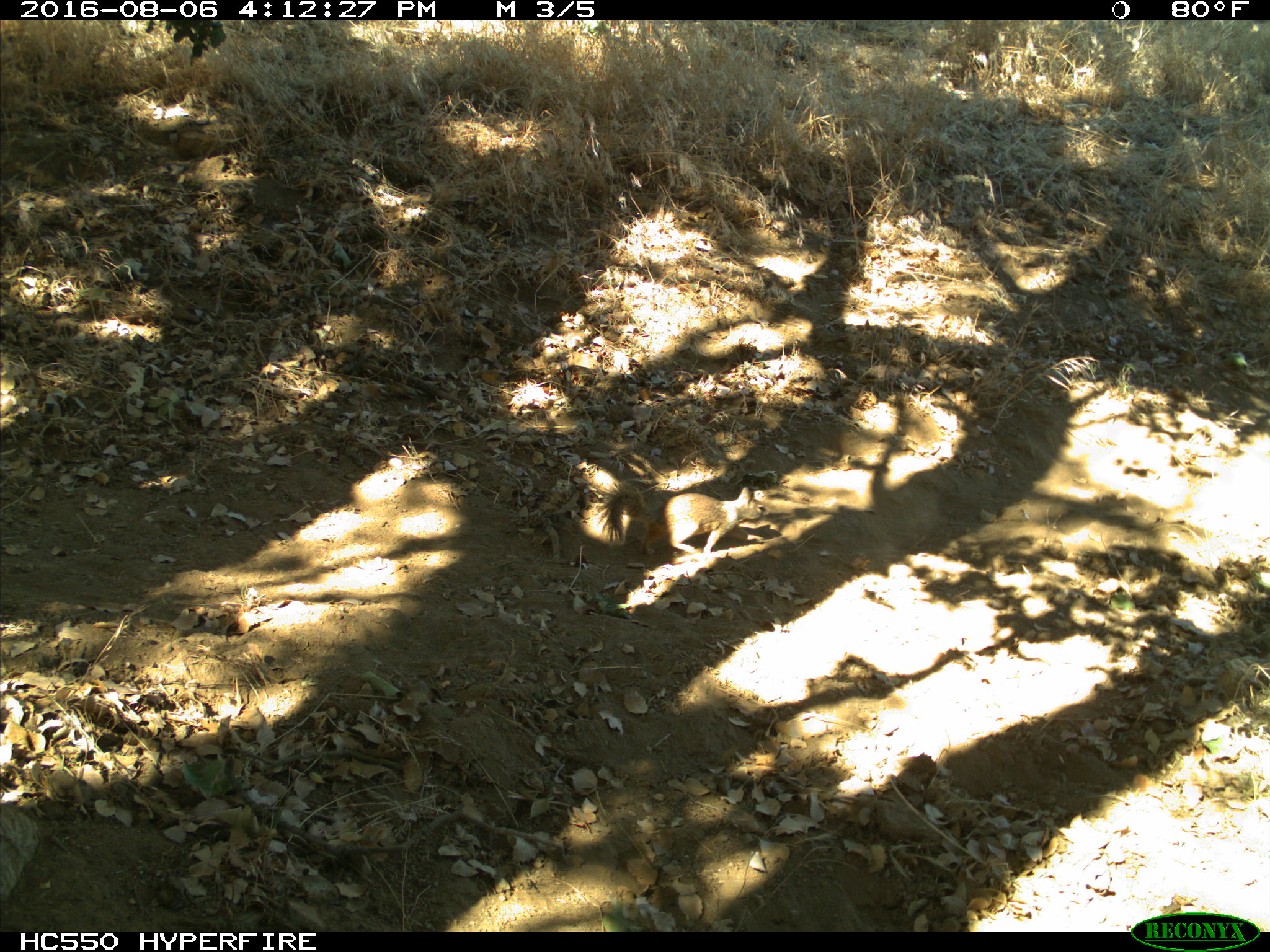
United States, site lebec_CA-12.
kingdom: Animalia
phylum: Chordata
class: Mammalia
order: Rodentia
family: Sciuridae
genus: Otospermophilus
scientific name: Otospermophilus beecheyi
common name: california ground squirrel